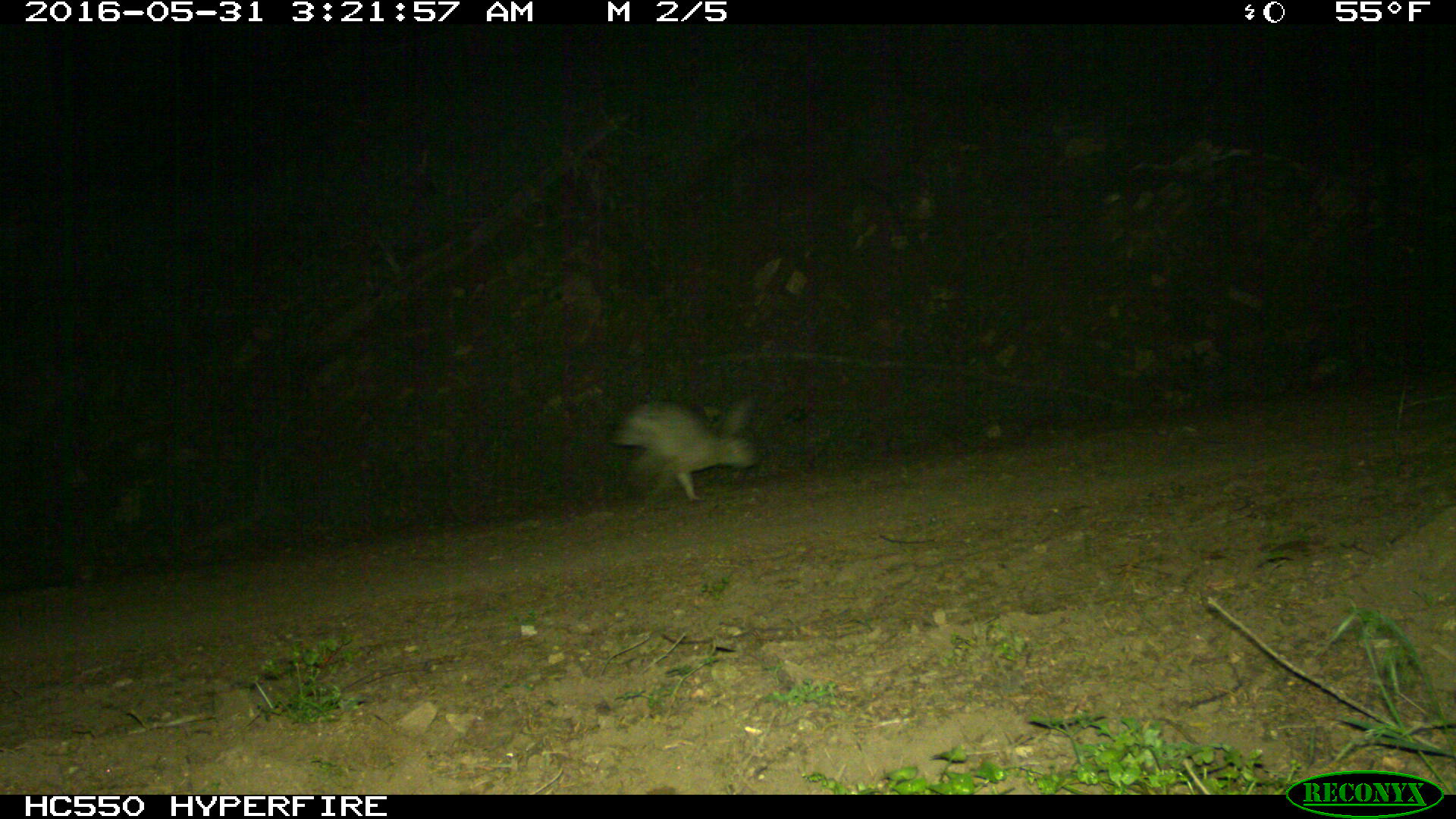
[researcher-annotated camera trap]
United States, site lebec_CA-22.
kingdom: Animalia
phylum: Chordata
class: Mammalia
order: Lagomorpha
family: Leporidae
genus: Lepus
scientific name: Lepus californicus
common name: black-tailed jackrabbit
Lepus californicus (black-tailed jackrabbit).